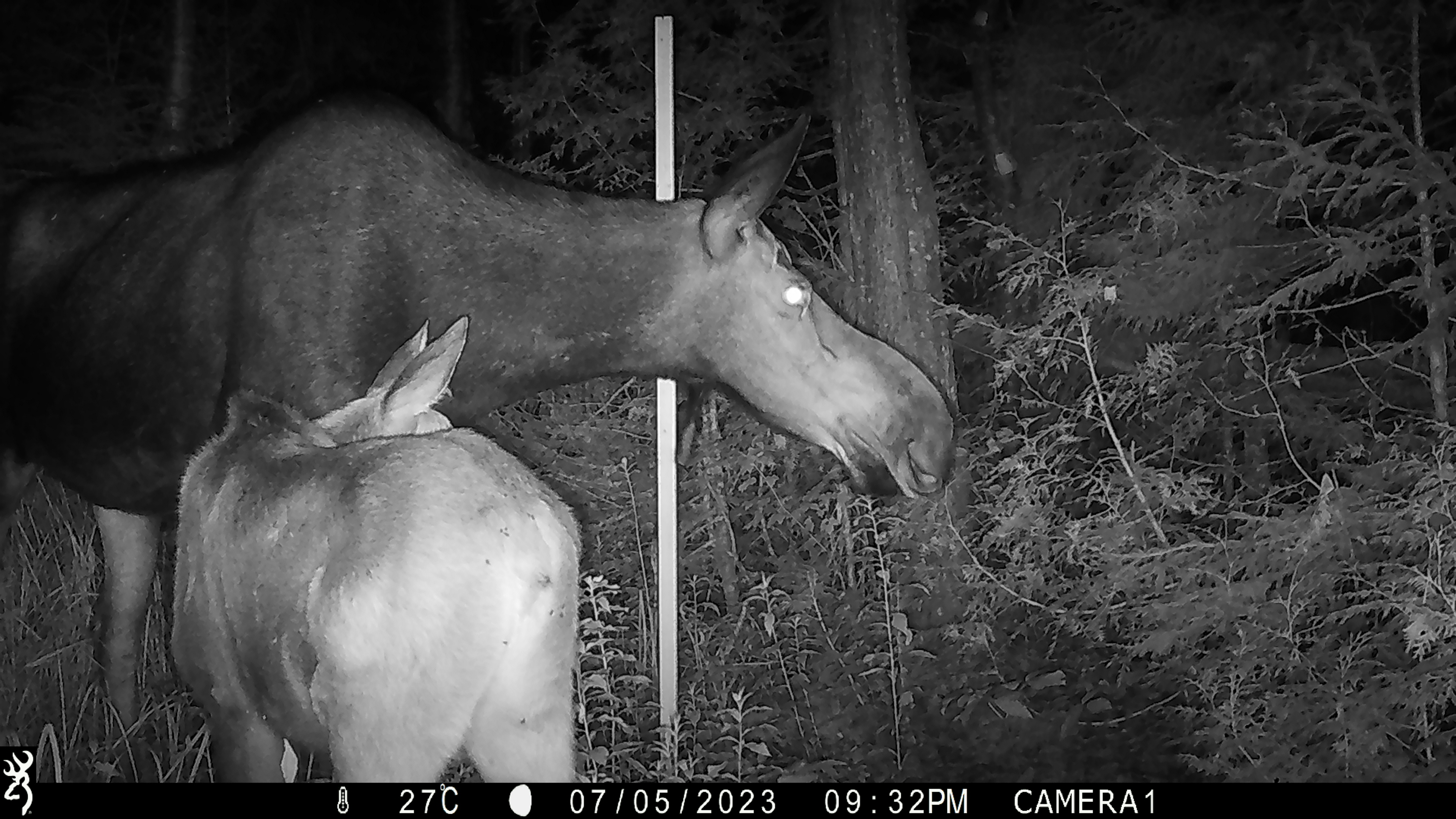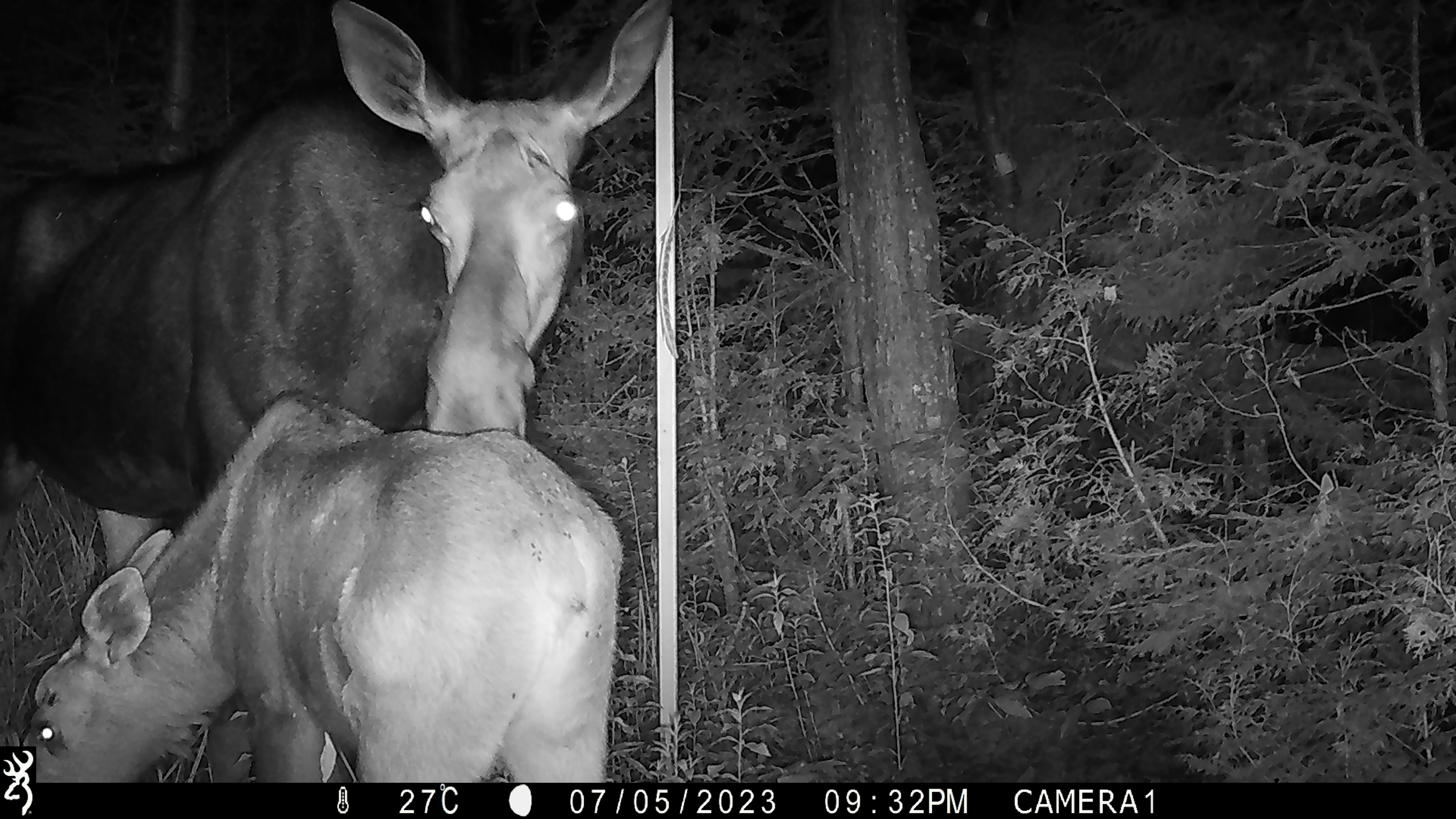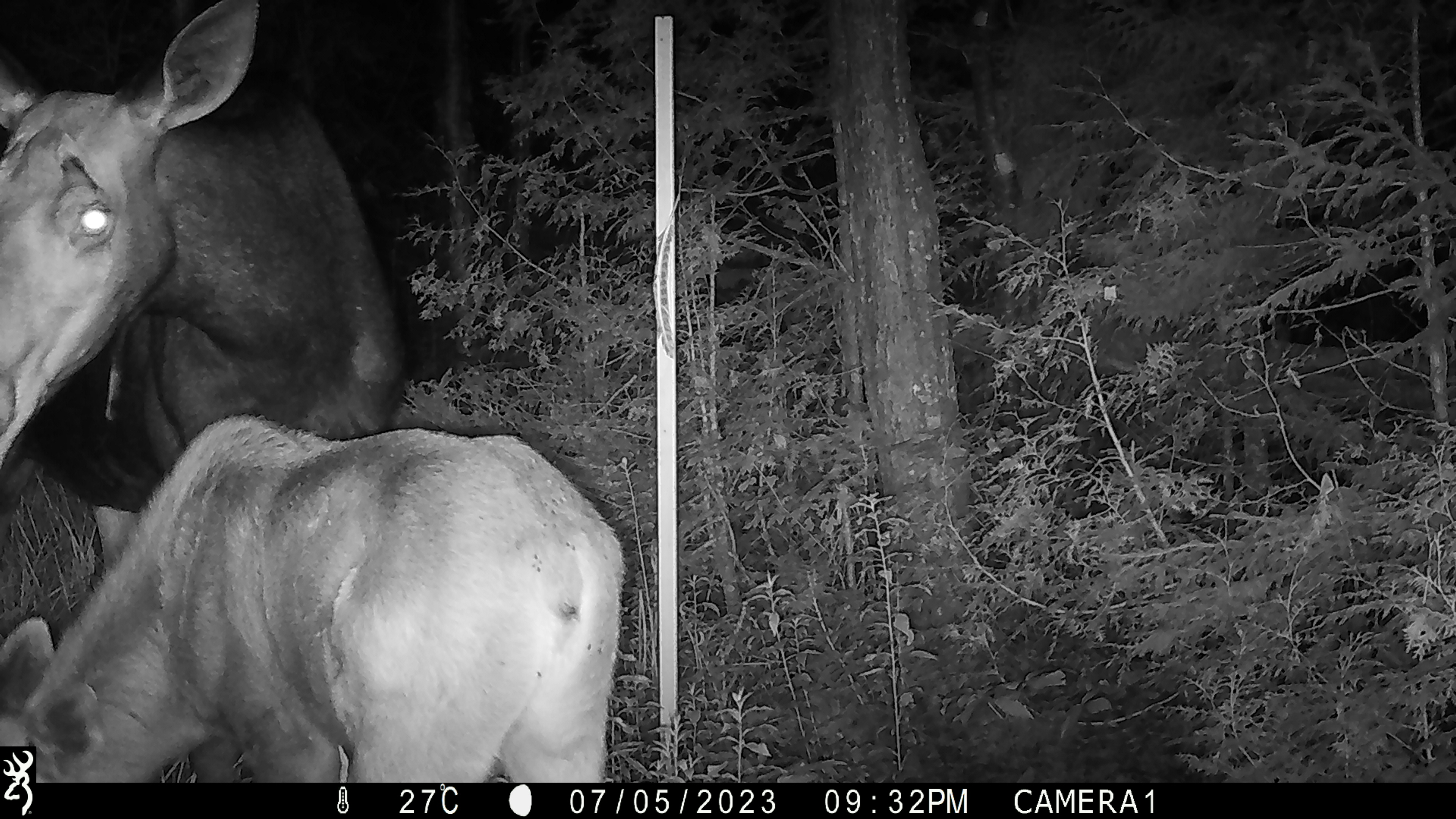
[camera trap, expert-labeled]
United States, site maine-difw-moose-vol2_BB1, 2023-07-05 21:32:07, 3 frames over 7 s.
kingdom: Animalia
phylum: Chordata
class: Mammalia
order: Artiodactyla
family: Cervidae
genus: Alces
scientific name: Alces alces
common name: moose